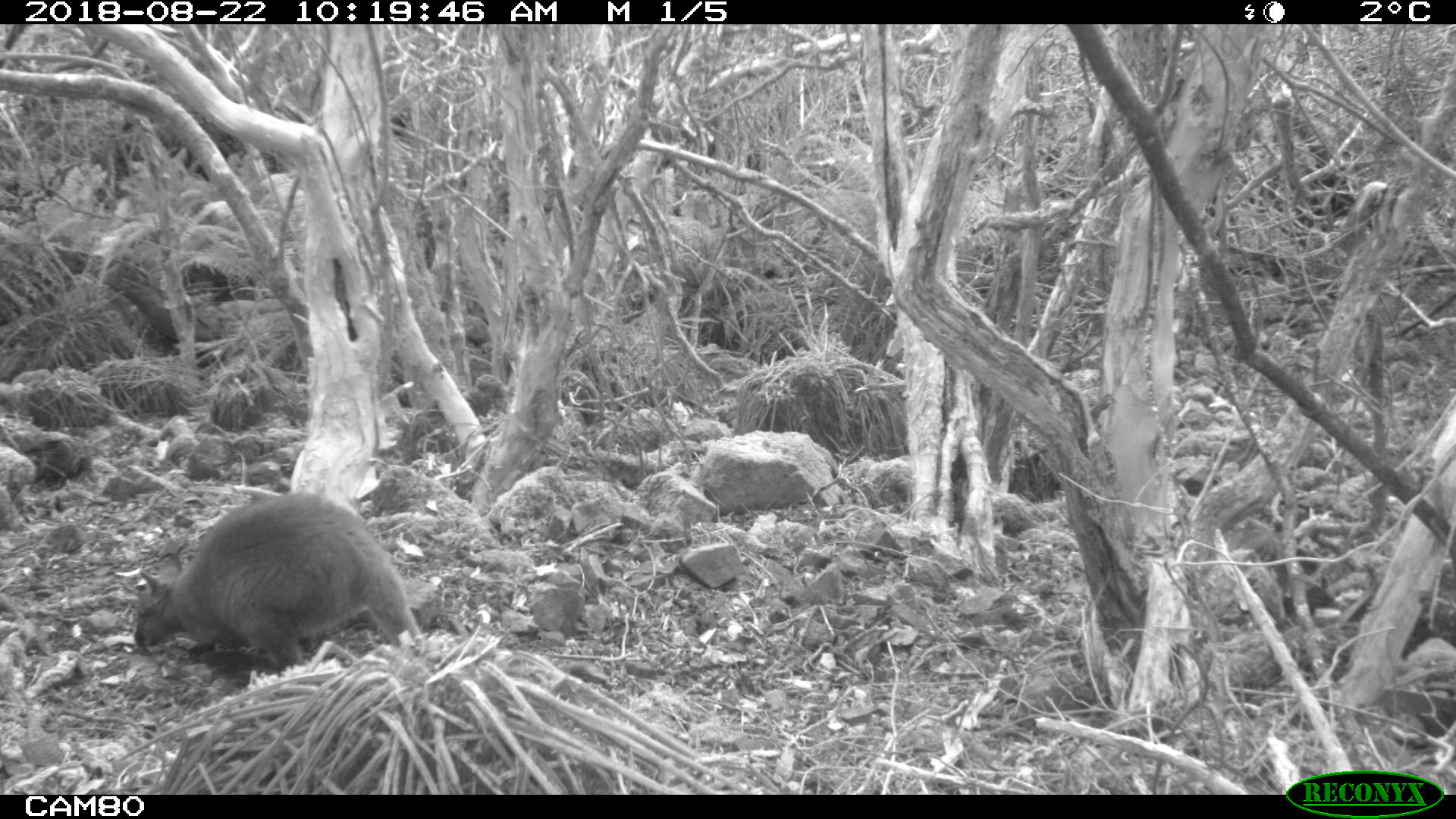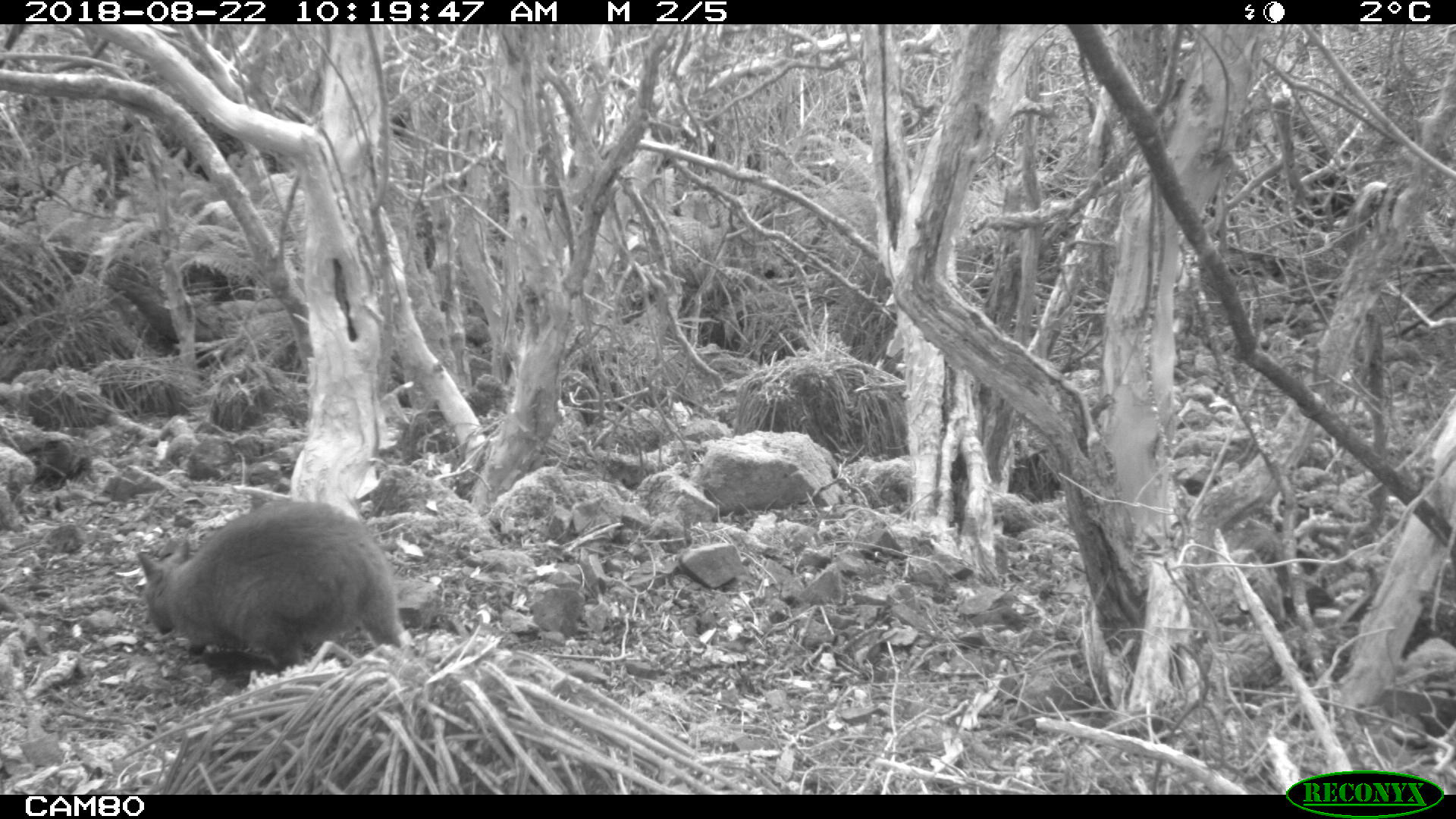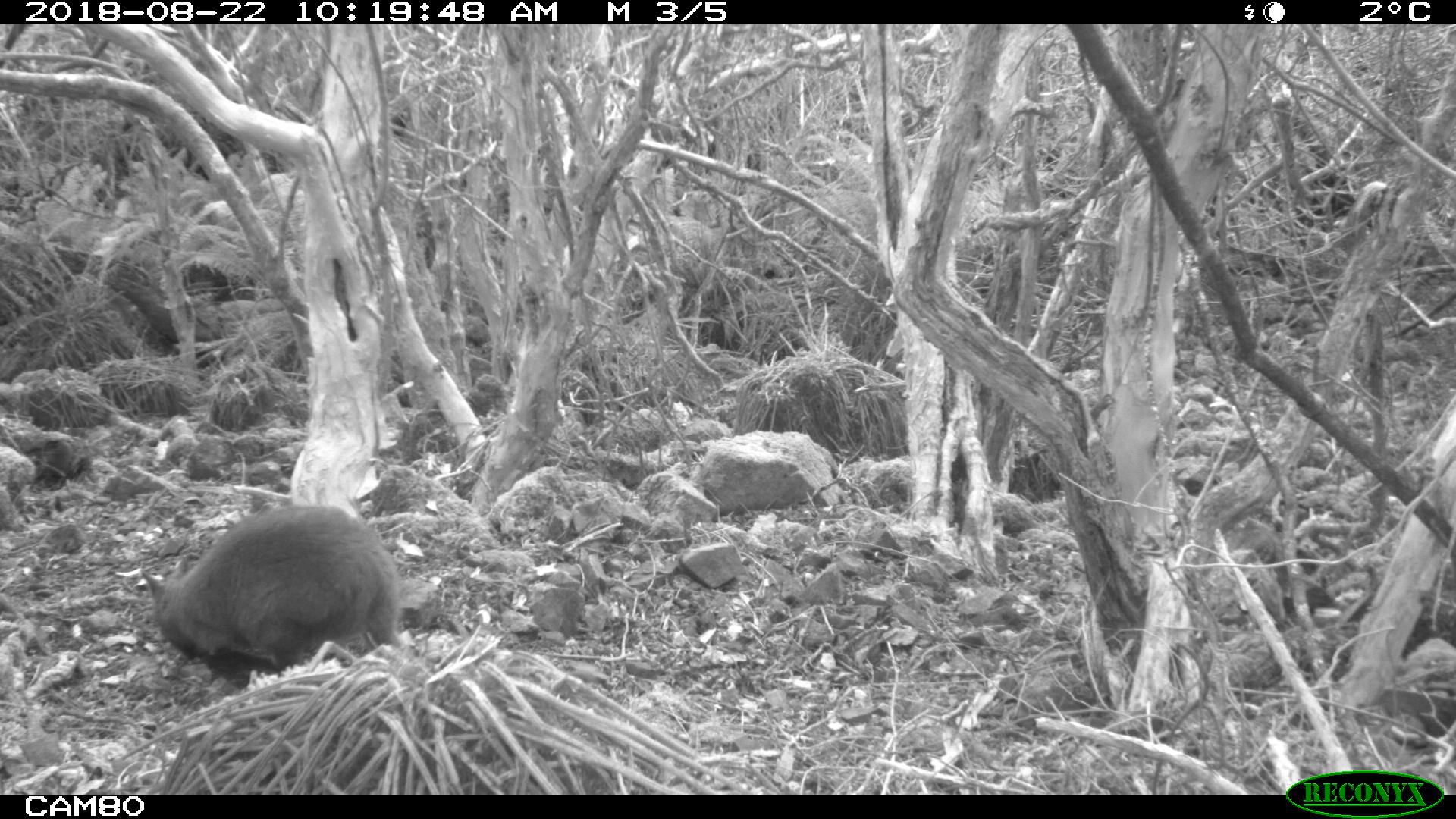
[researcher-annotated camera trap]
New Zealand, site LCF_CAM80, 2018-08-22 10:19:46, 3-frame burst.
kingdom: Animalia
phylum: Chordata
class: Mammalia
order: Diprotodontia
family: Macropodidae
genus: Notamacropus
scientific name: Notamacropus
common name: wallaby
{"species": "wallaby (Notamacropus)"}